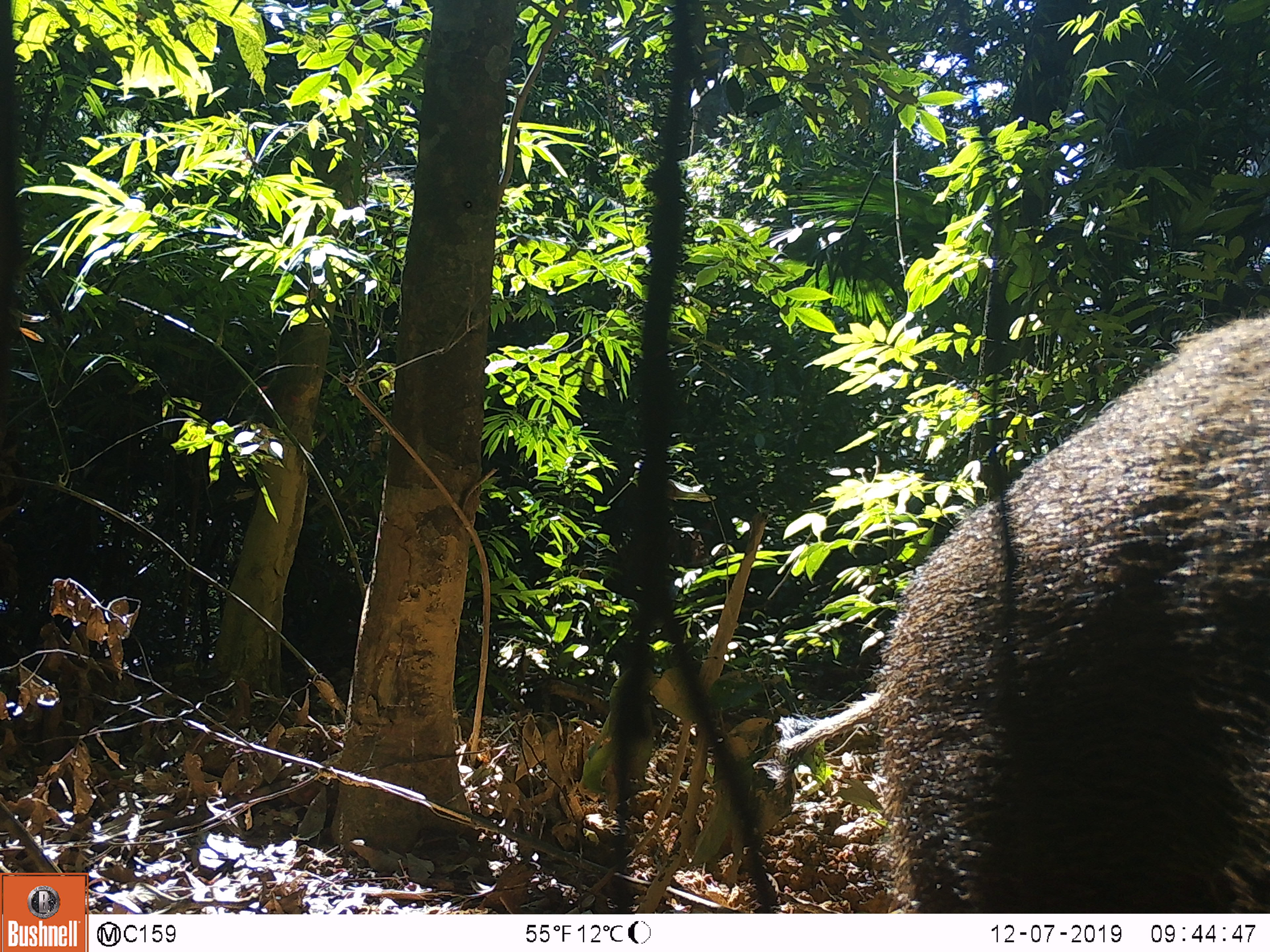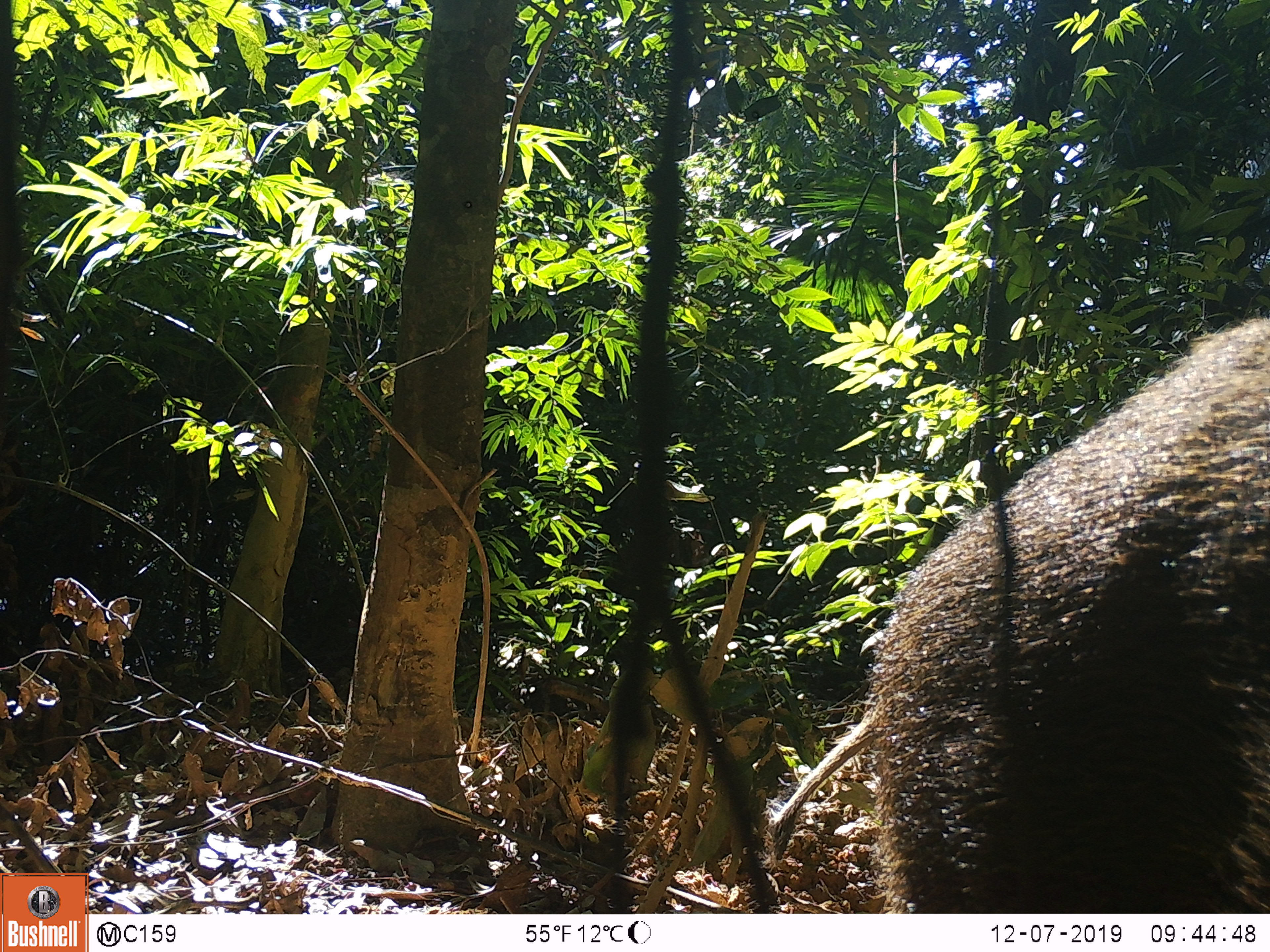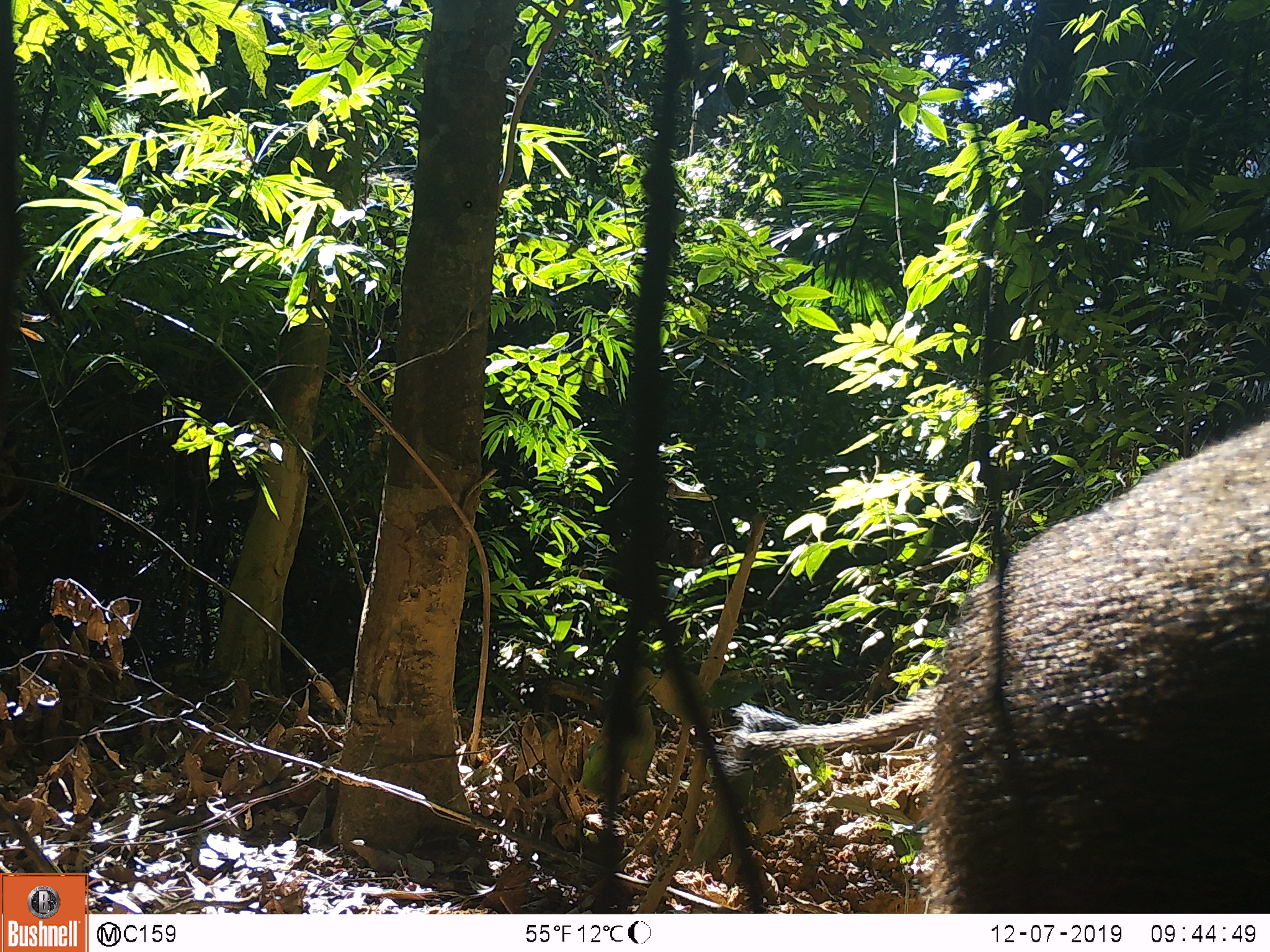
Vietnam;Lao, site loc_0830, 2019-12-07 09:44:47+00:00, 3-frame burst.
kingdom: Animalia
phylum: Chordata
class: Mammalia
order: Artiodactyla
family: Suidae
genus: Sus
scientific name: Sus scrofa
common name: eurasian wild pig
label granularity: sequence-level